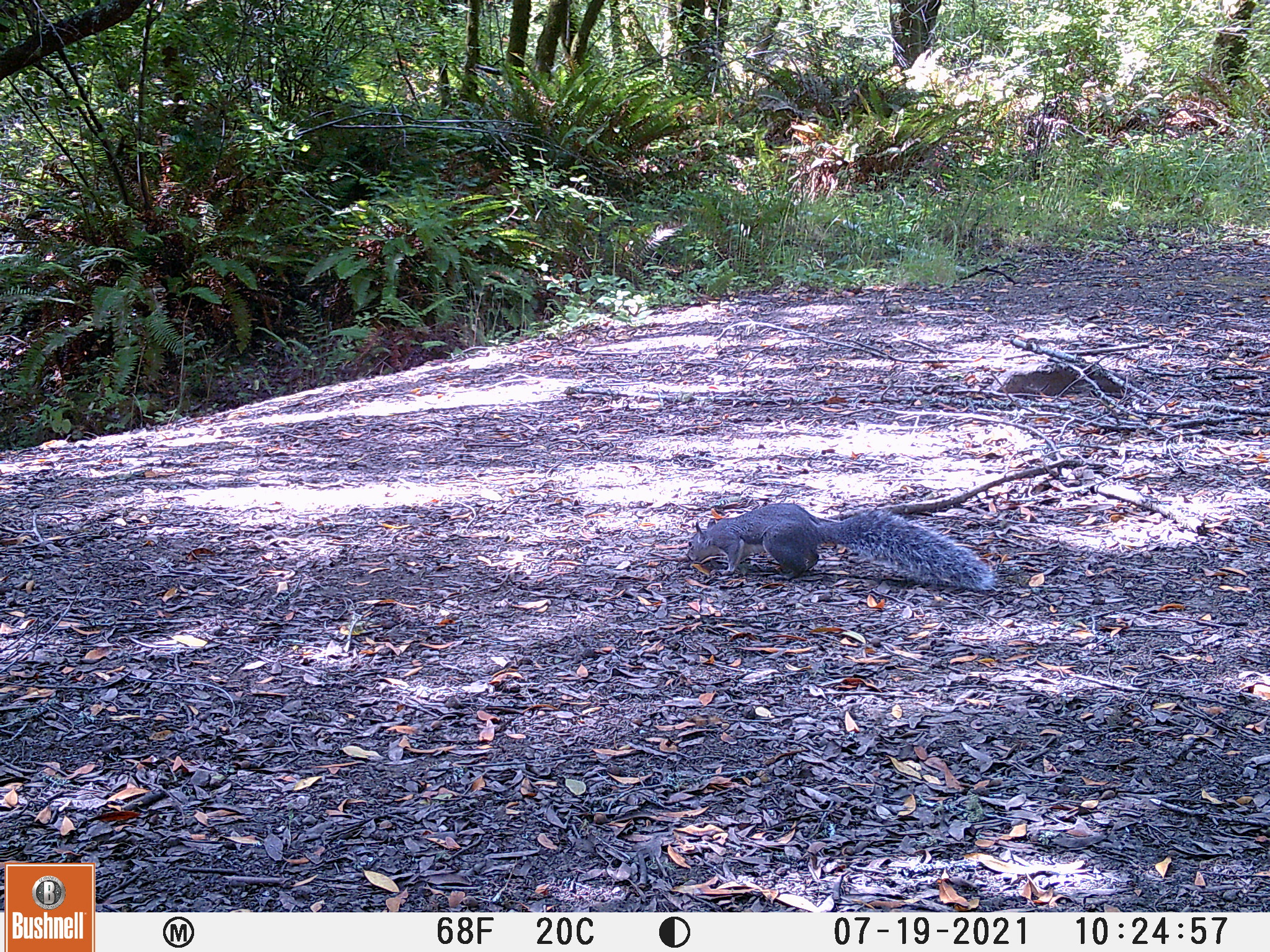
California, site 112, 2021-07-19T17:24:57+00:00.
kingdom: Animalia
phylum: Chordata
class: Mammalia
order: Rodentia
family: Sciuridae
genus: Sciurus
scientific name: Sciurus griseus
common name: western gray squirrel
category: western grey squirrel